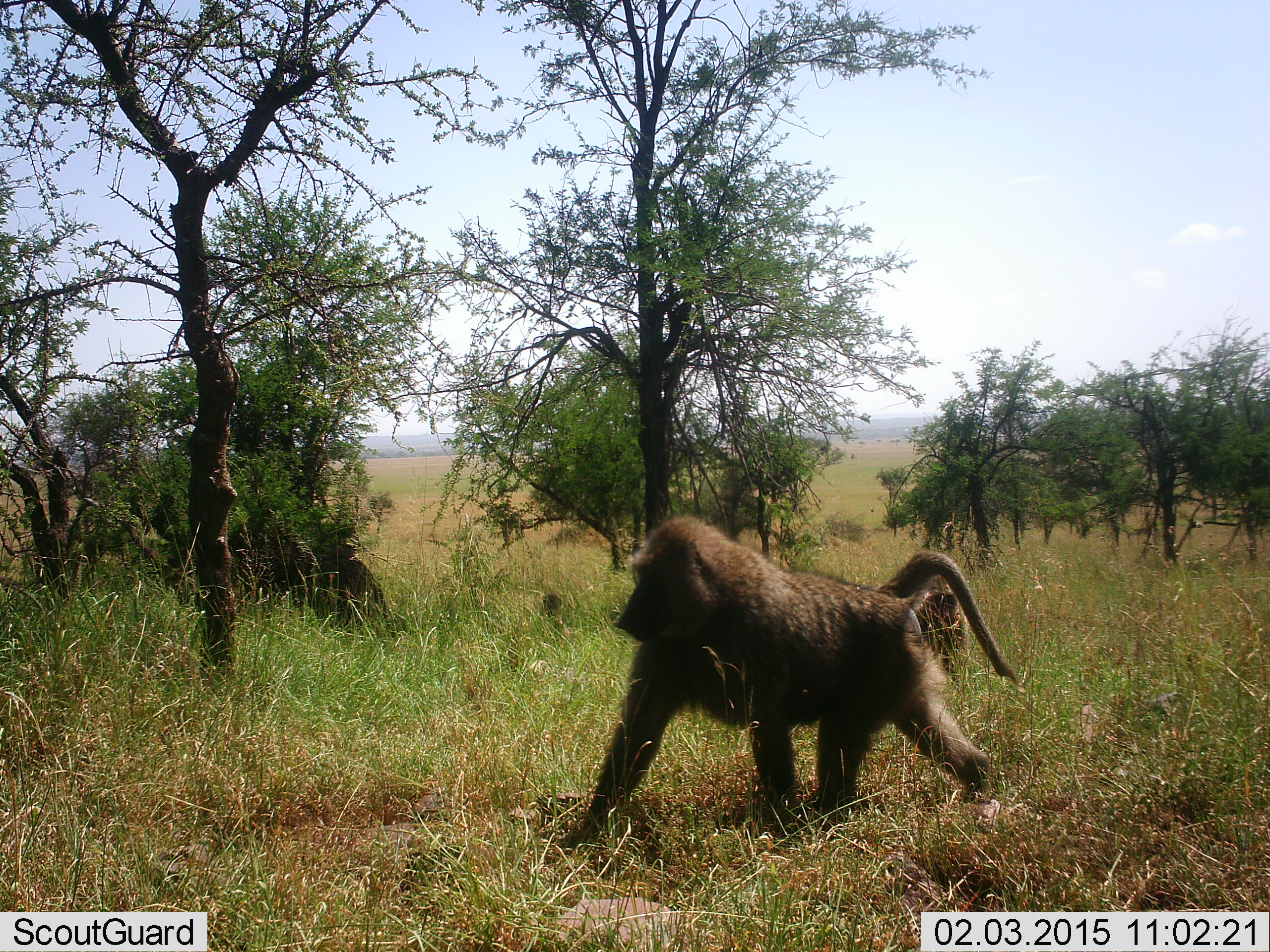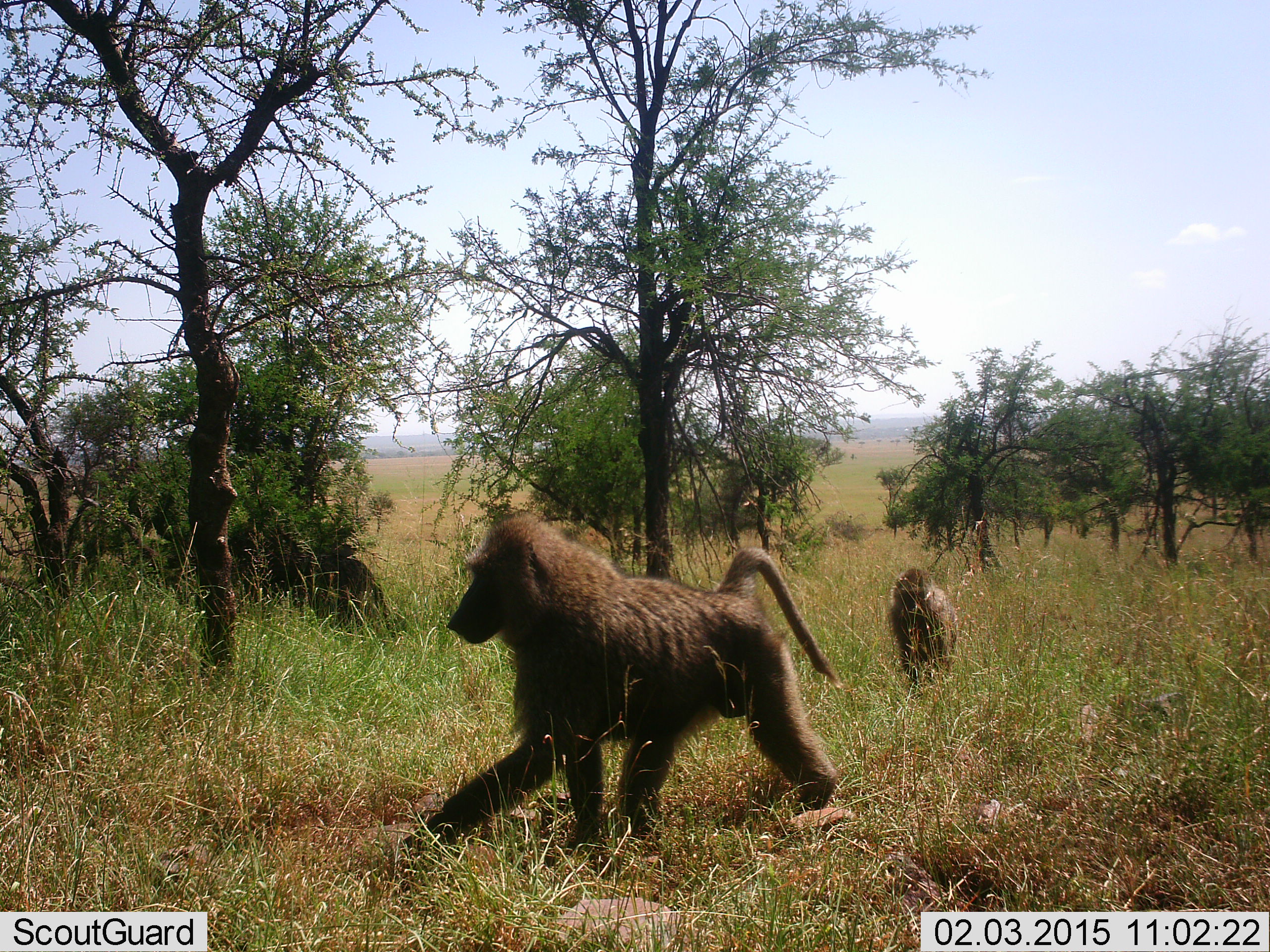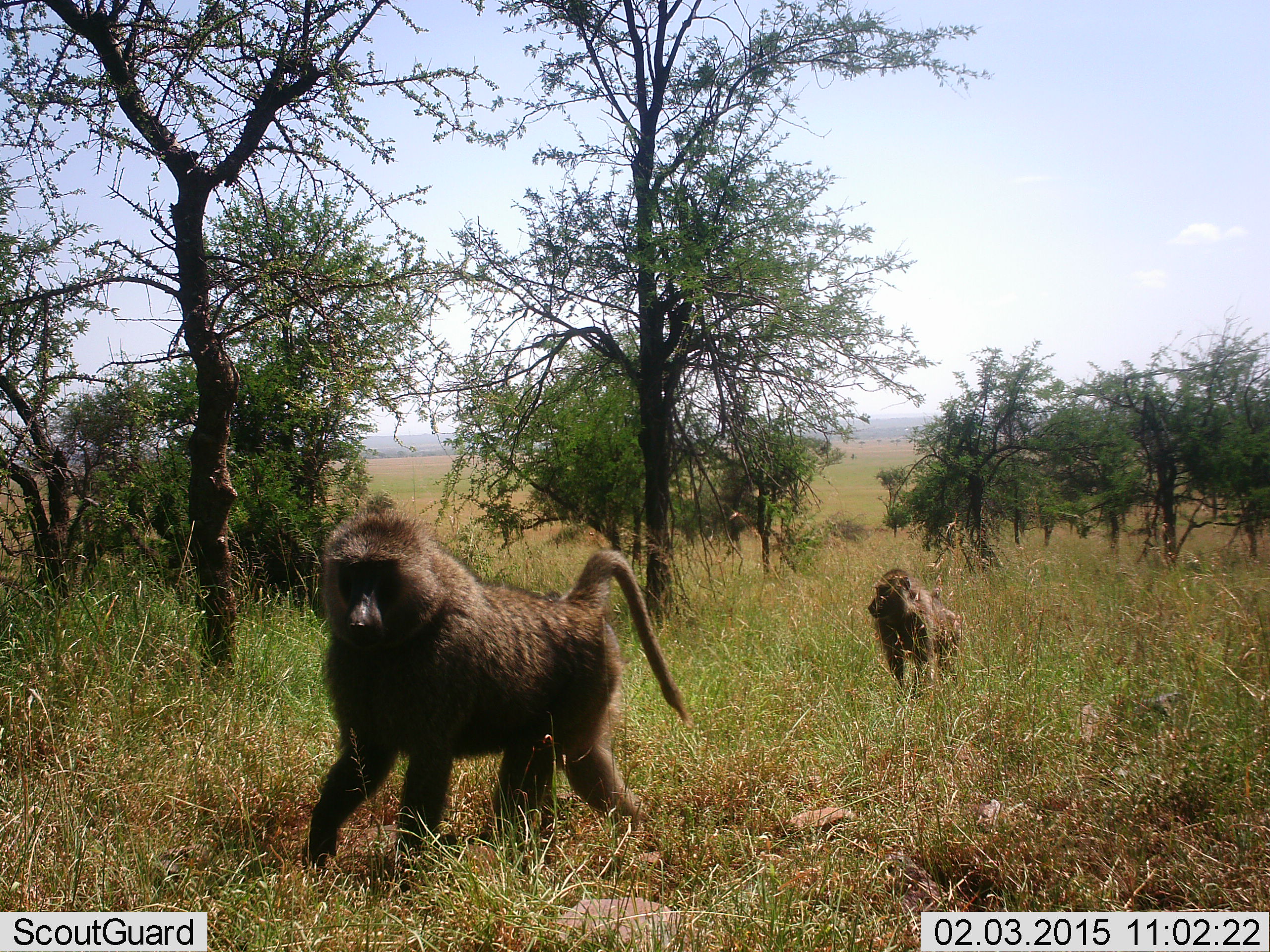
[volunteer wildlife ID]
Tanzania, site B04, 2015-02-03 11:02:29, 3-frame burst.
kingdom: Animalia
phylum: Chordata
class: Mammalia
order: Primates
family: Cercopithecidae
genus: Papio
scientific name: Papio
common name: baboon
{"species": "baboon (Papio)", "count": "2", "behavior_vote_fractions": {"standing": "10%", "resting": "0%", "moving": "100%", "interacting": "0%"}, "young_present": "10%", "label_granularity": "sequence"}